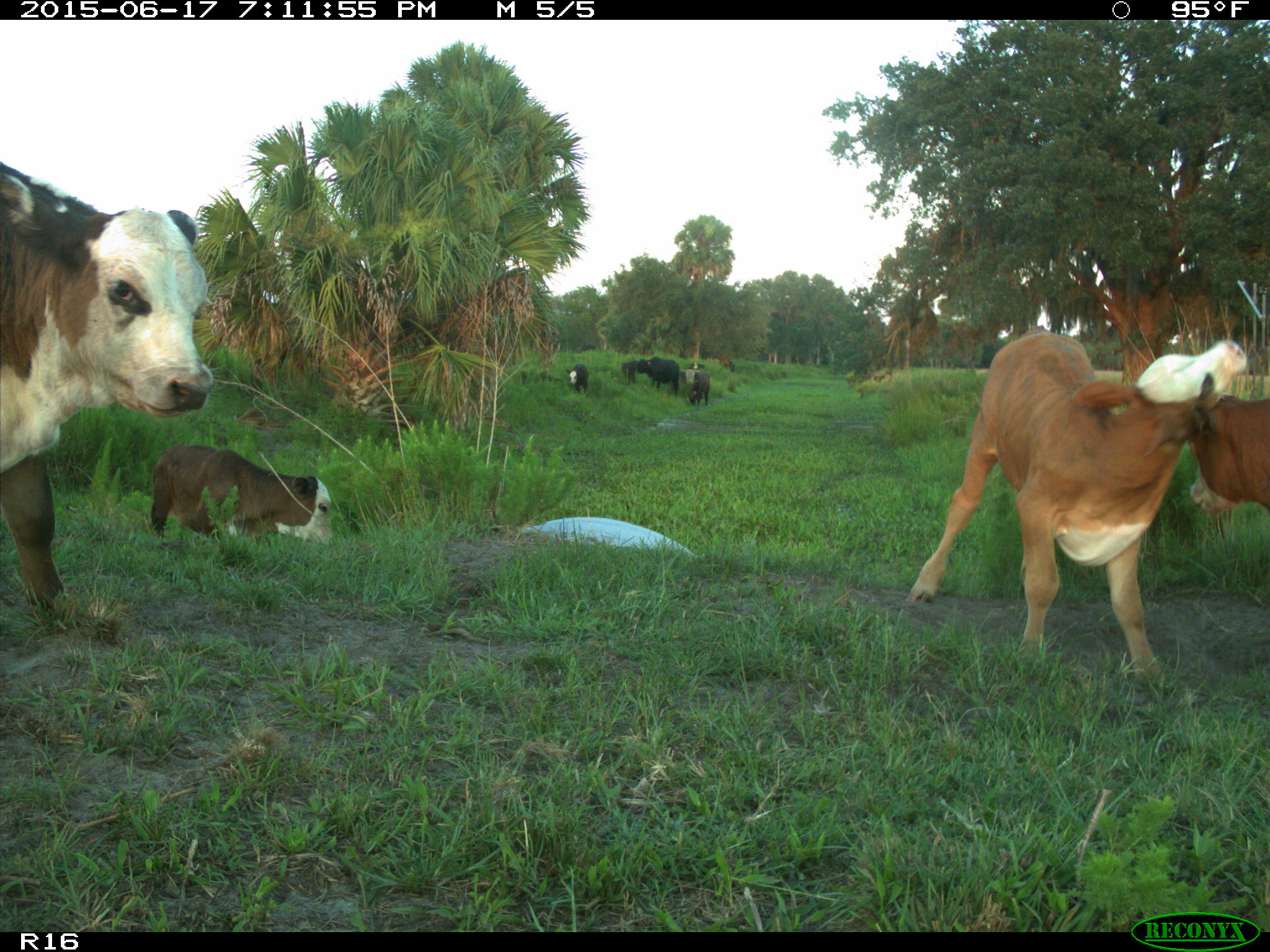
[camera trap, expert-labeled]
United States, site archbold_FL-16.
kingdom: Animalia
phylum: Chordata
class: Mammalia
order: Artiodactyla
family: Bovidae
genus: Bos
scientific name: Bos taurus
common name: domestic cow